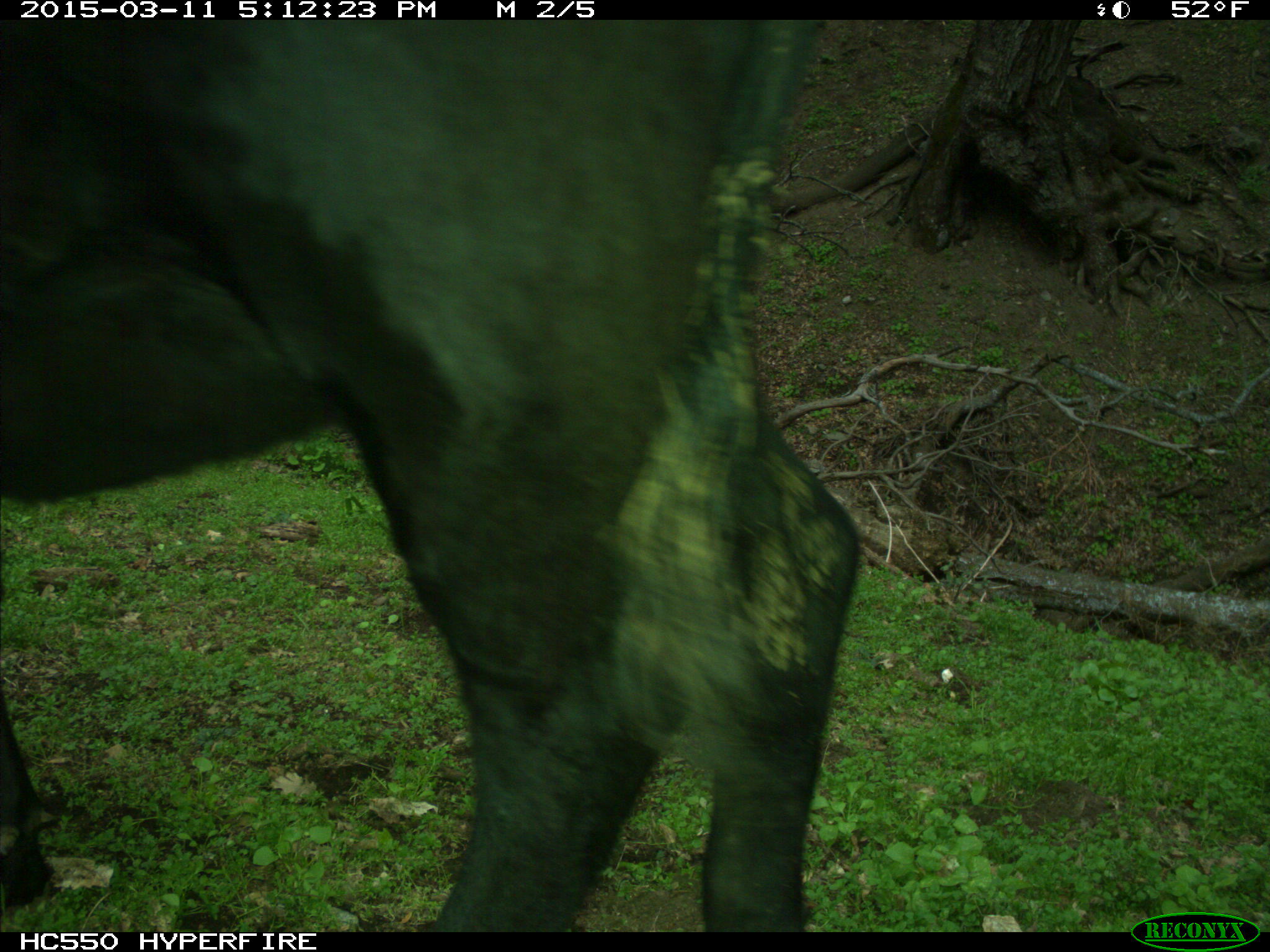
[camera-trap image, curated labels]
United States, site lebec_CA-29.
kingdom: Animalia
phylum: Chordata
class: Mammalia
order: Artiodactyla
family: Bovidae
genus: Bos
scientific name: Bos taurus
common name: domestic cow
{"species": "Bos taurus (domestic cow)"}